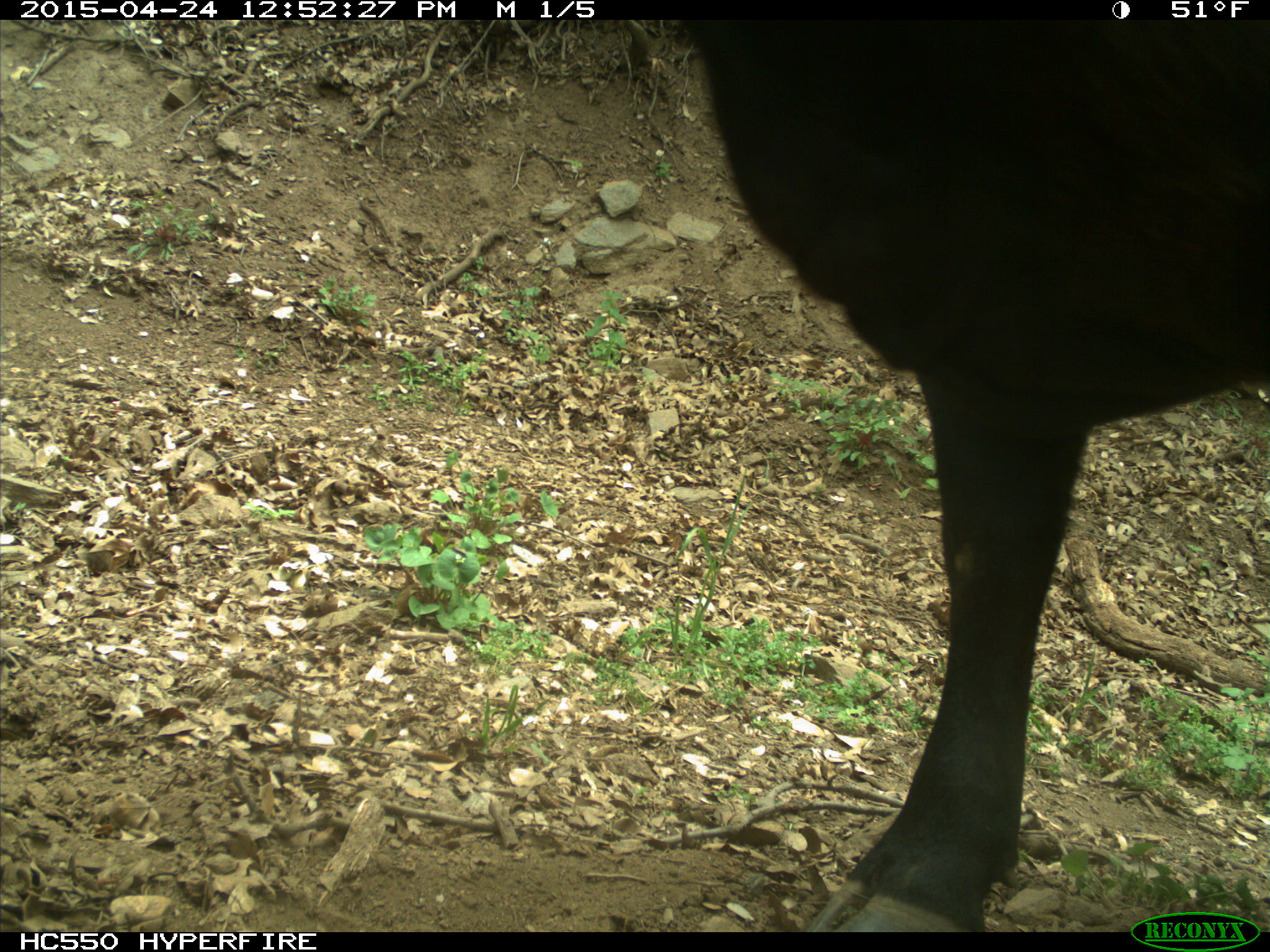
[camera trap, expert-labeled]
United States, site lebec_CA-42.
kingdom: Animalia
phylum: Chordata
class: Mammalia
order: Artiodactyla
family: Bovidae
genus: Bos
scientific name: Bos taurus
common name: domestic cow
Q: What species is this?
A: Bos taurus (domestic cow).